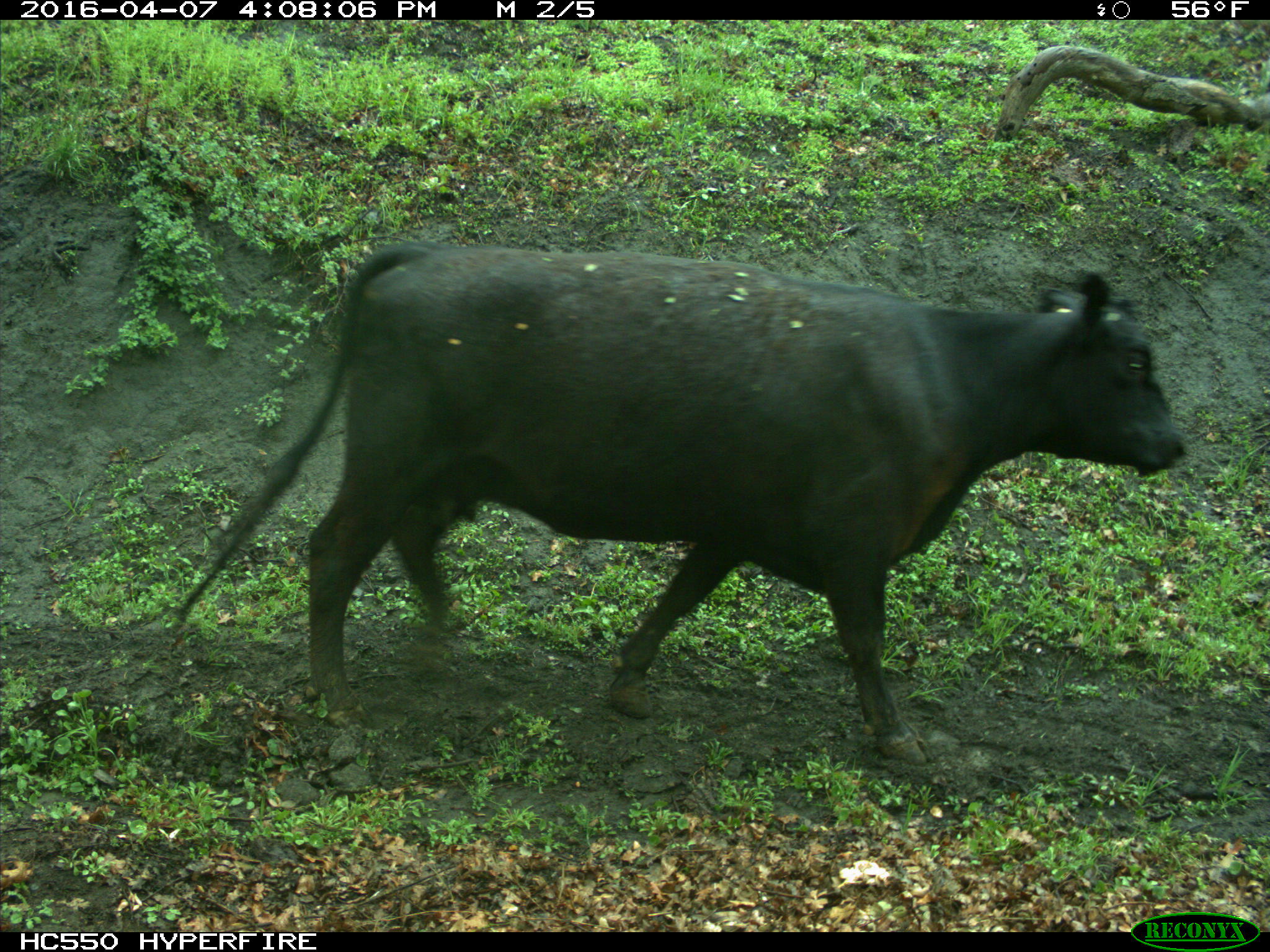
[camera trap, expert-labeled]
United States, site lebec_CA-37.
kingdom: Animalia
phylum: Chordata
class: Mammalia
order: Artiodactyla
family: Bovidae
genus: Bos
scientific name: Bos taurus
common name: domestic cow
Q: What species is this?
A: Bos taurus (domestic cow).